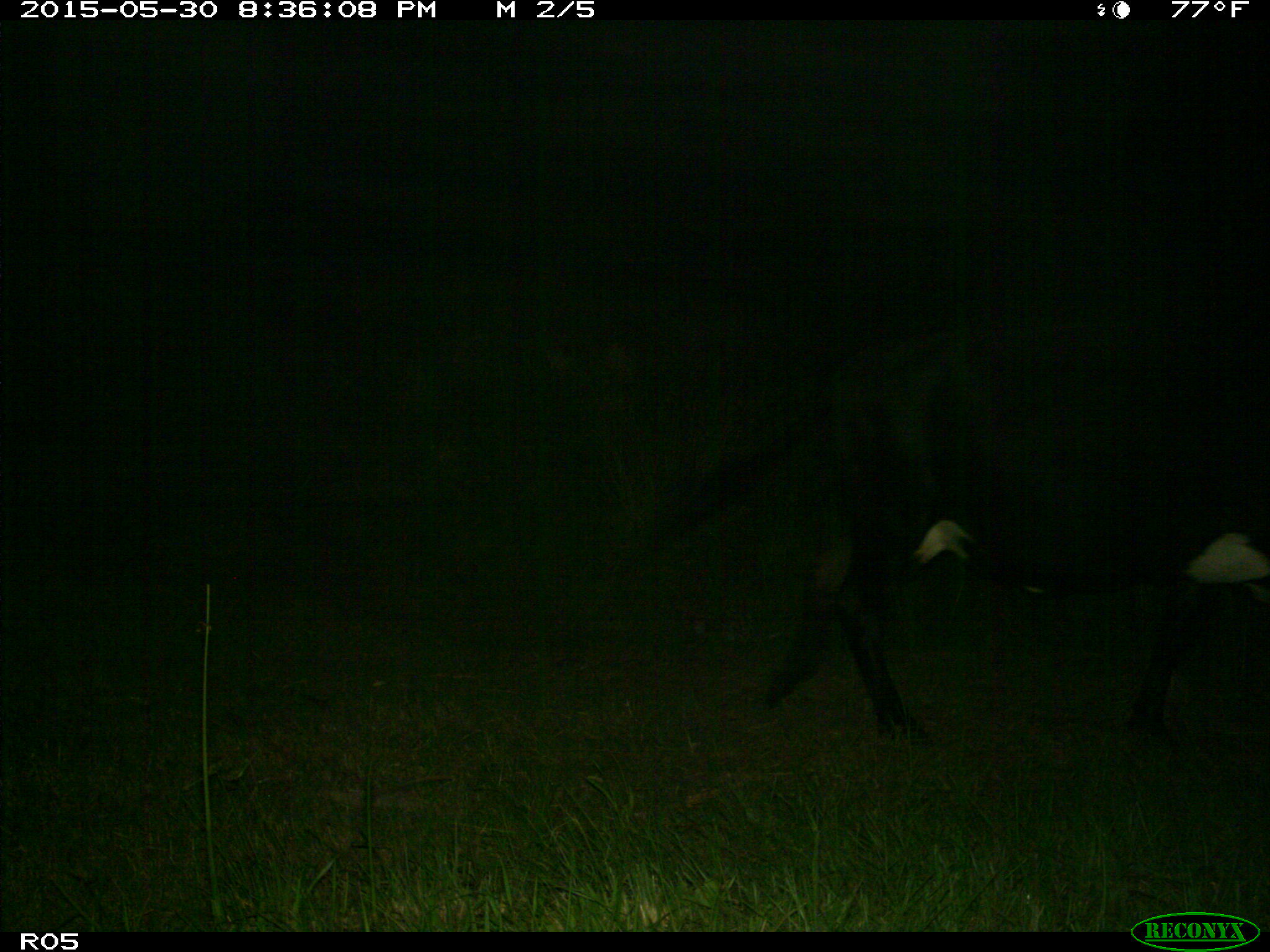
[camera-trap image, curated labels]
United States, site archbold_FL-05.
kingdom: Animalia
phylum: Chordata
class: Mammalia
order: Artiodactyla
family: Bovidae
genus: Bos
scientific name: Bos taurus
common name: domestic cow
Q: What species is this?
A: Bos taurus (domestic cow).